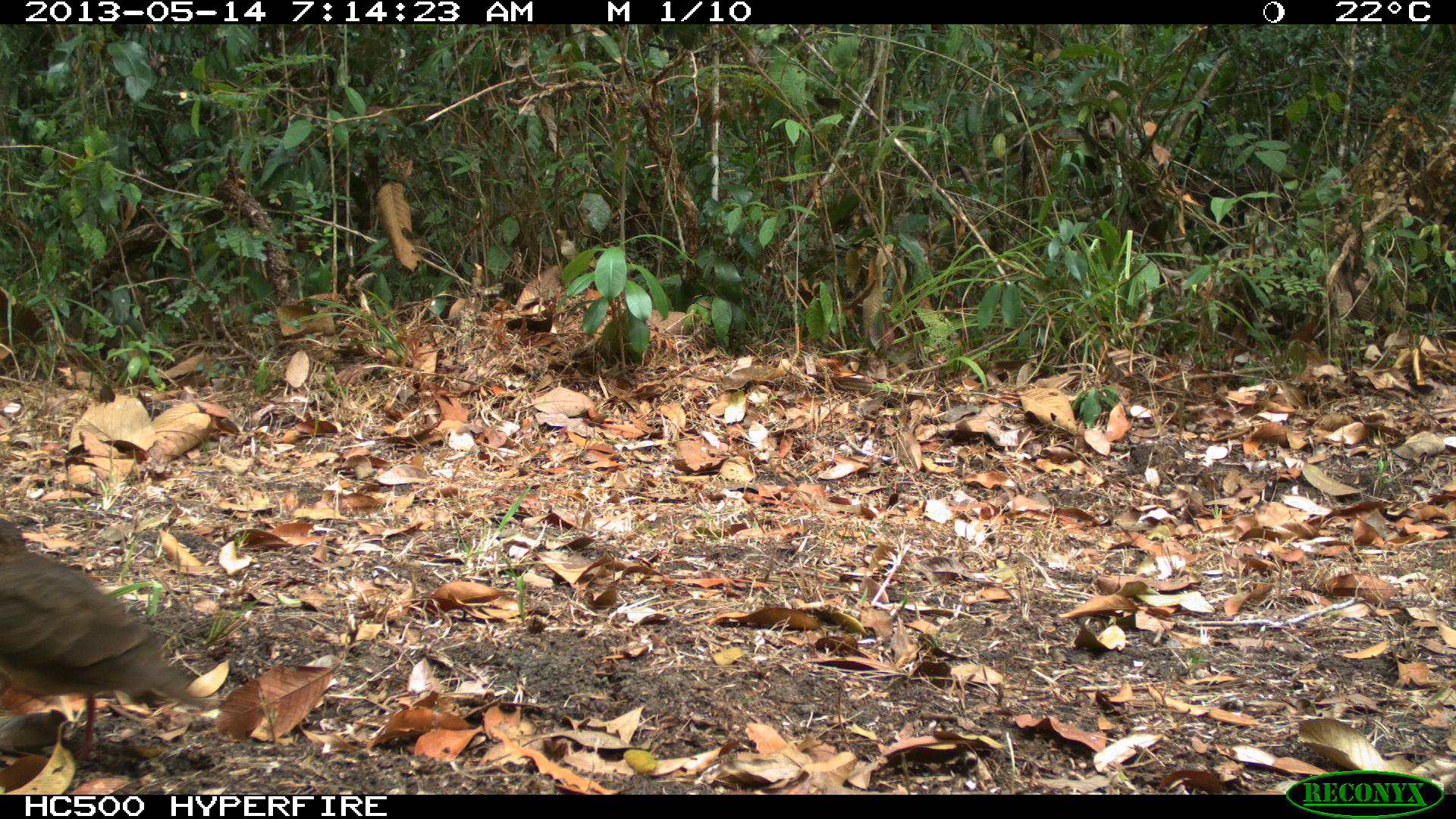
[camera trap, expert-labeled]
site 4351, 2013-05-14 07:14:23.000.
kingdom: Animalia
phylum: Chordata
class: Aves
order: Columbiformes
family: Columbidae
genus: Leptotila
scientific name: Leptotila plumbeiceps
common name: gray-headed dove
Leptotila plumbeiceps (gray-headed dove), count 1.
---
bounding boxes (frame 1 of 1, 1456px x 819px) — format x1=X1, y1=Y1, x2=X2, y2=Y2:
leptotila plumbeiceps: x1=1, y1=517, x2=216, y2=758